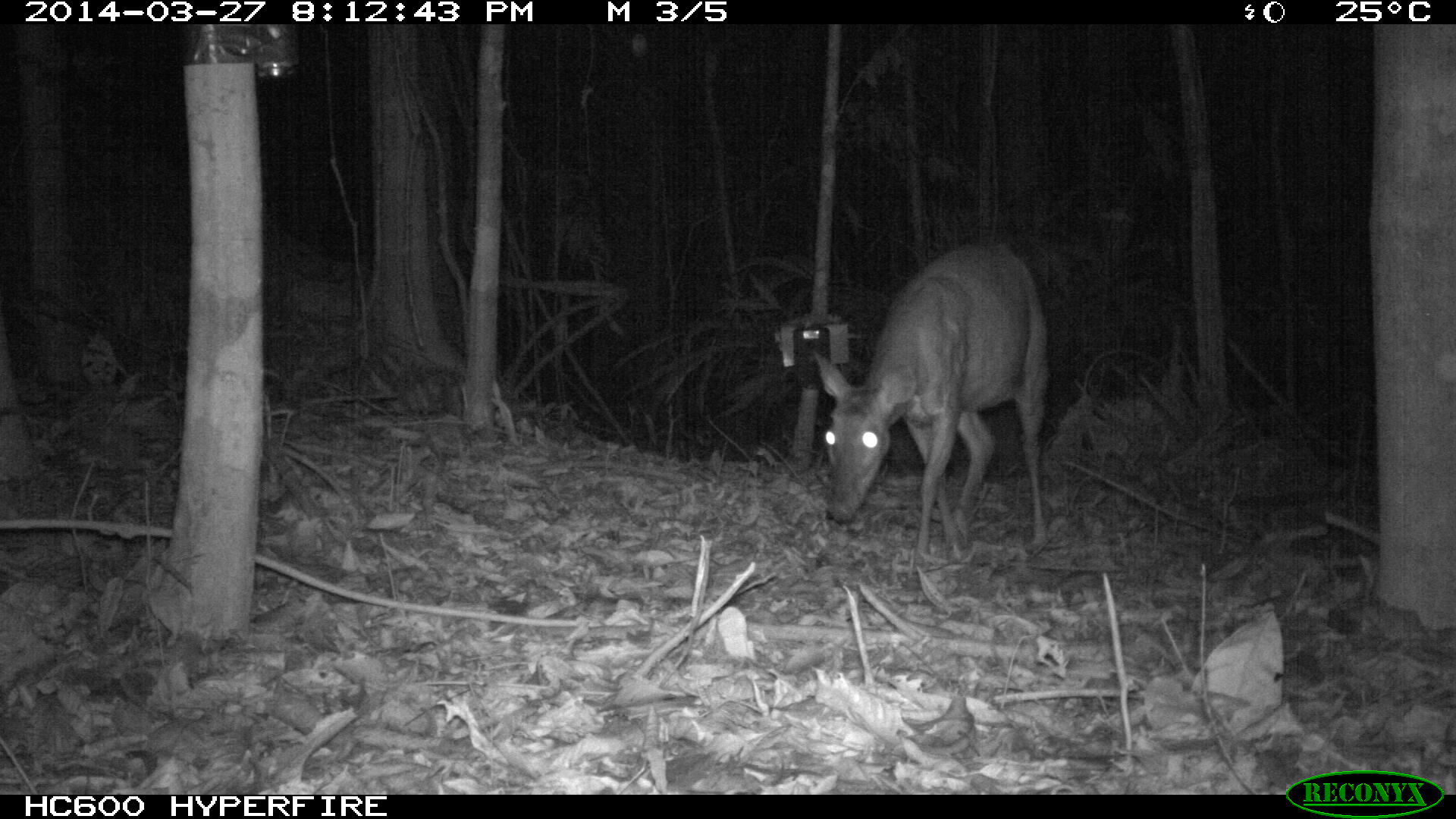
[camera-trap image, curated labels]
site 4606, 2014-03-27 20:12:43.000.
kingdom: Animalia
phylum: Chordata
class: Mammalia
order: Artiodactyla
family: Cervidae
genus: Mazama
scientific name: Mazama americana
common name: red brocket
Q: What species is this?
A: Mazama americana (red brocket).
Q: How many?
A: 1.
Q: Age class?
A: Adult.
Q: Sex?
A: Female.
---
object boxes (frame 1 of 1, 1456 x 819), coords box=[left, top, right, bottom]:
mazama americana: box=[811, 241, 1049, 563]